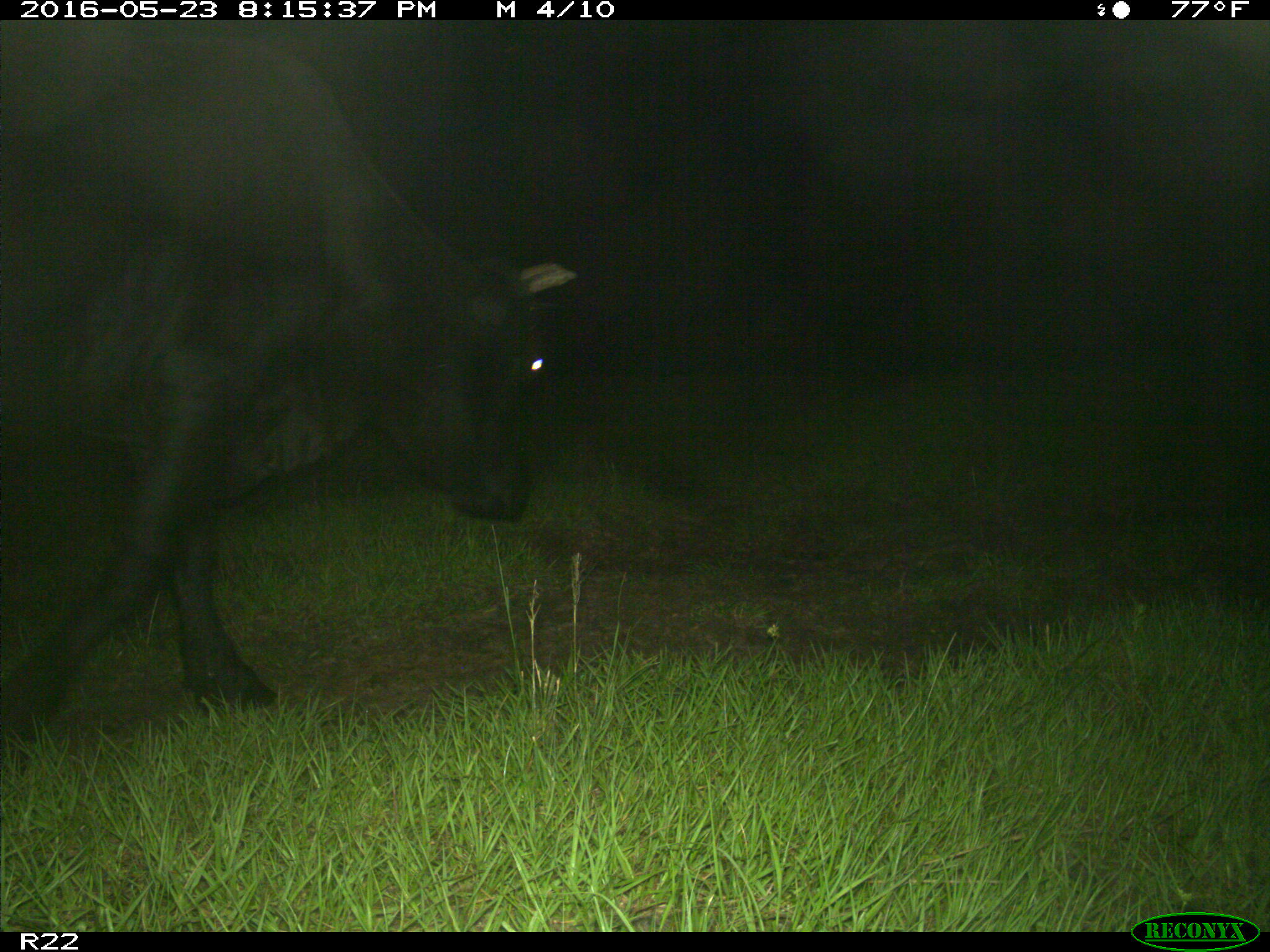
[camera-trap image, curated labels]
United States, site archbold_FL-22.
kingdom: Animalia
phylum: Chordata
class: Mammalia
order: Artiodactyla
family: Bovidae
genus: Bos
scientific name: Bos taurus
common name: domestic cow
Bos taurus (domestic cow).